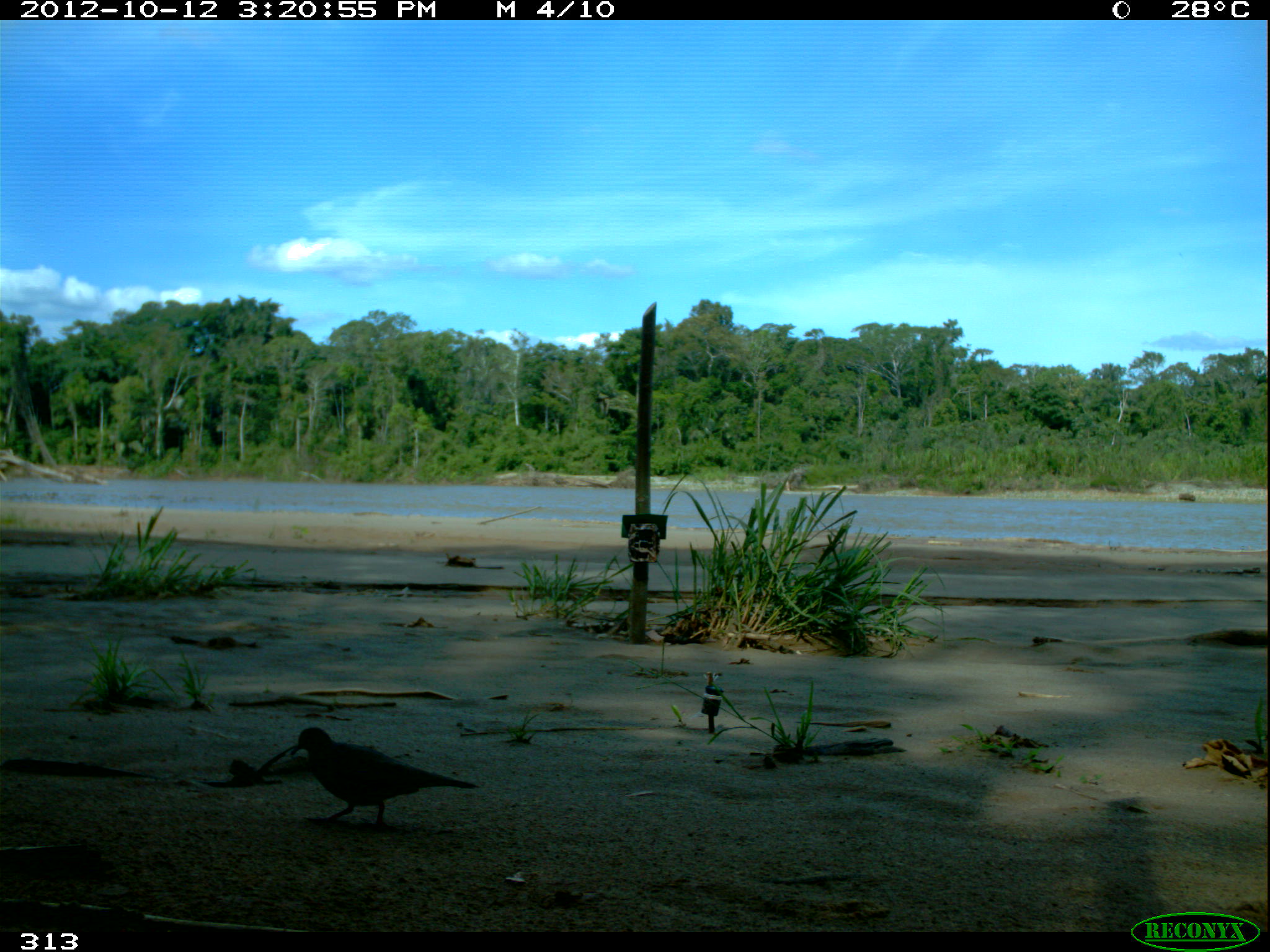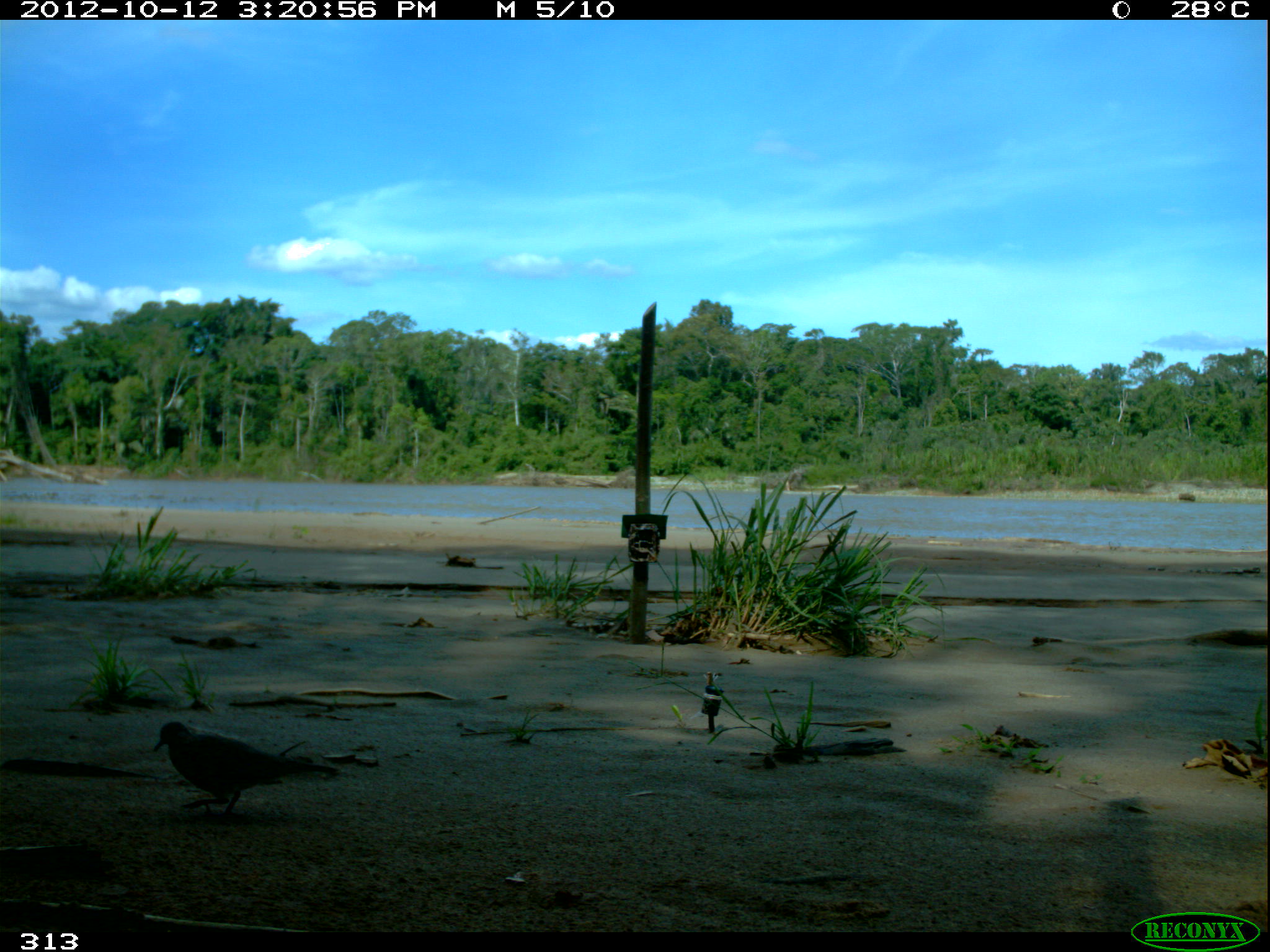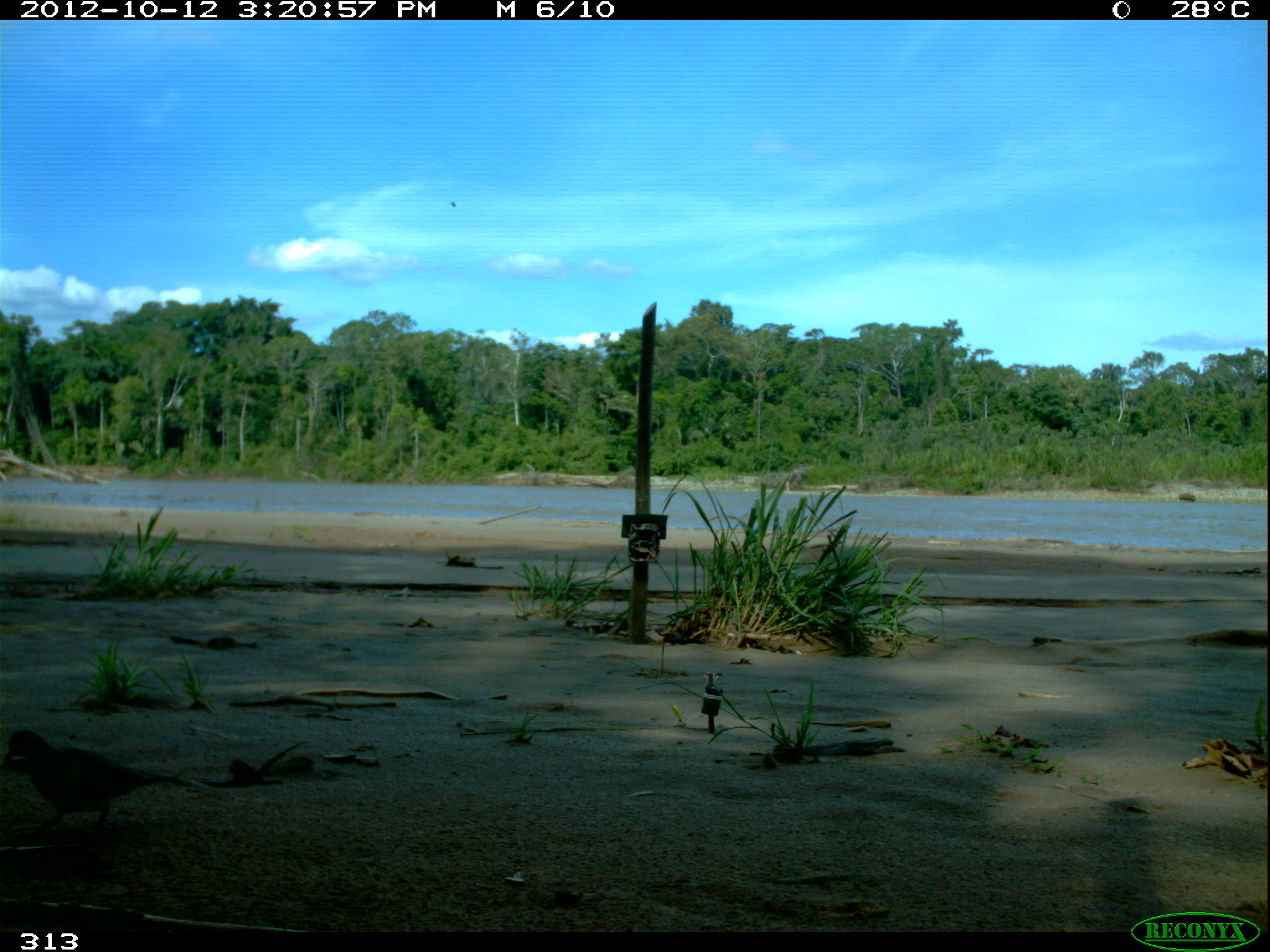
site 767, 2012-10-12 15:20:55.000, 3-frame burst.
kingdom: Animalia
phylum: Chordata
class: Aves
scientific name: Aves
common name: bird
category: unknown bird